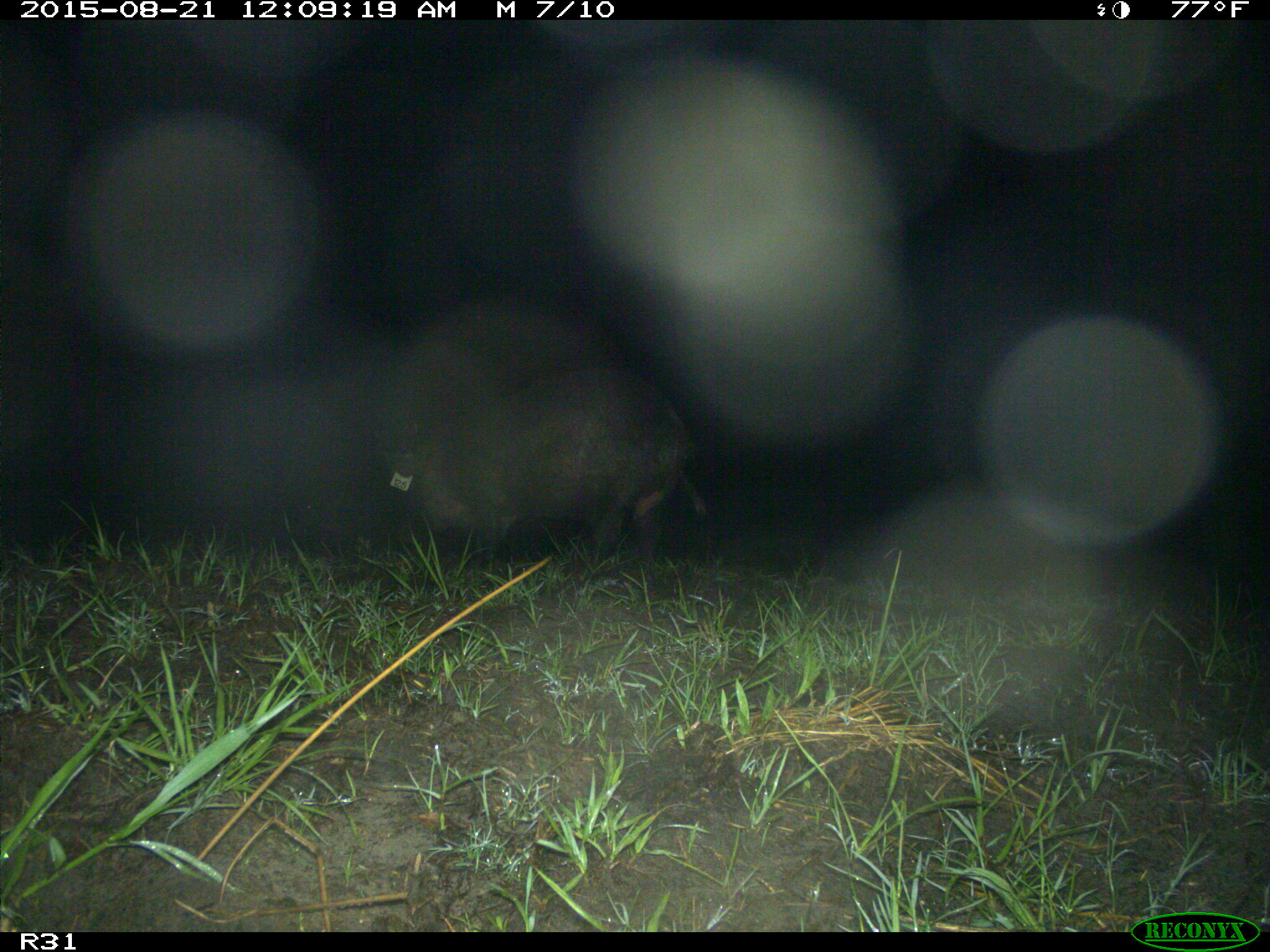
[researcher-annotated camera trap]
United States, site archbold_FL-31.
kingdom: Animalia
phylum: Chordata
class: Mammalia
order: Artiodactyla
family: Suidae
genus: Sus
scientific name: Sus scrofa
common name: wild boar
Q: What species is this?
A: Sus scrofa (wild boar).